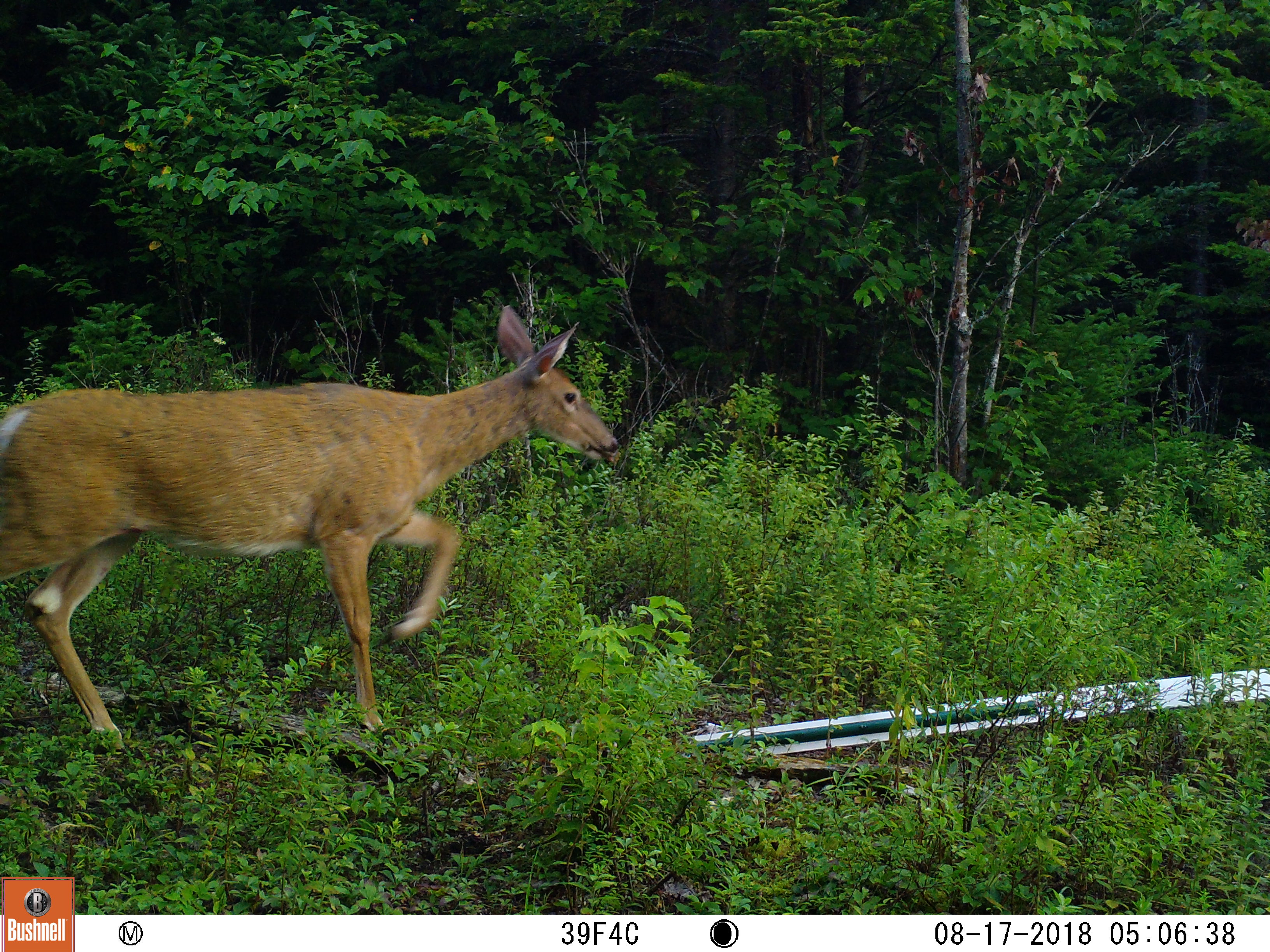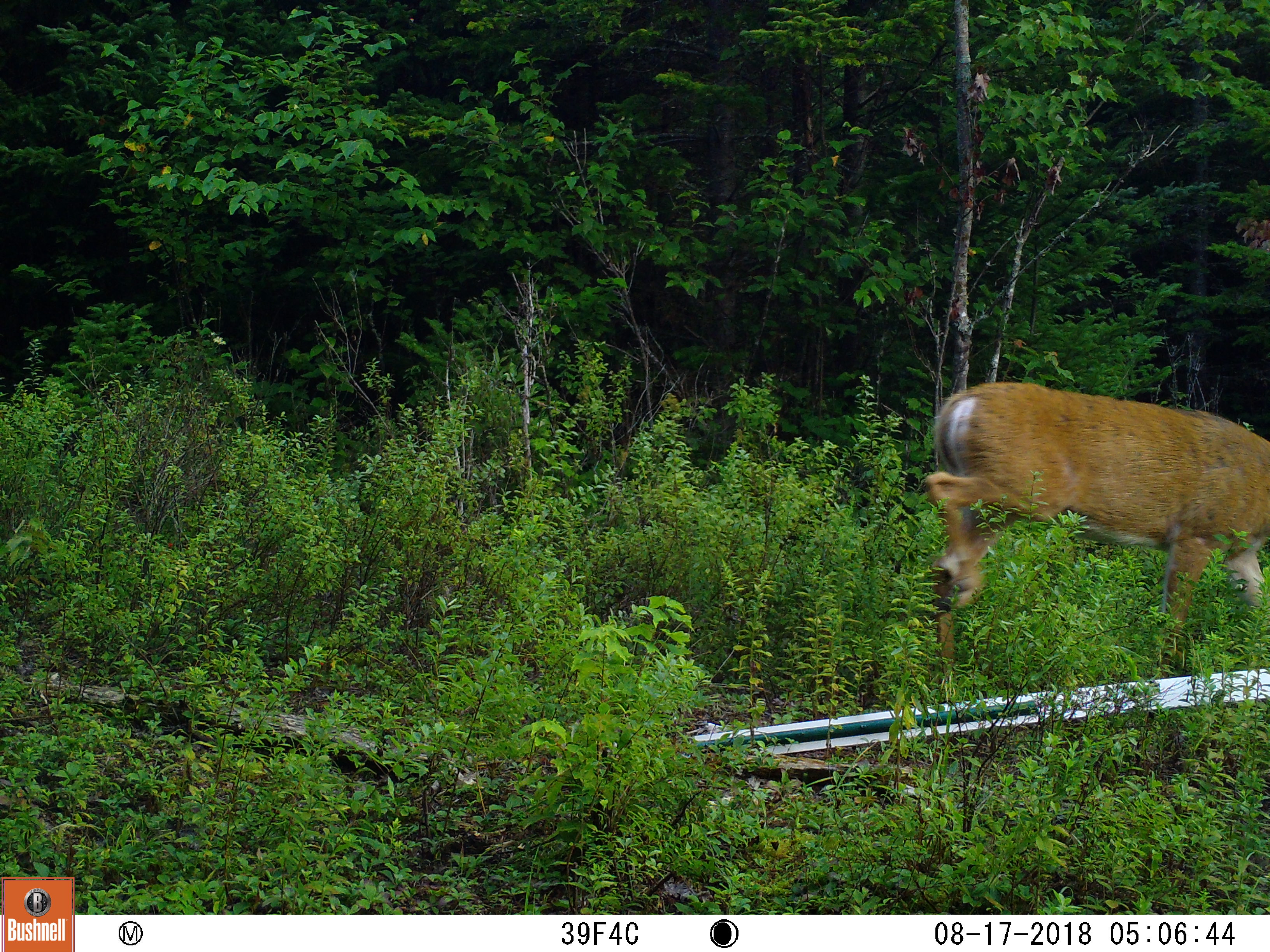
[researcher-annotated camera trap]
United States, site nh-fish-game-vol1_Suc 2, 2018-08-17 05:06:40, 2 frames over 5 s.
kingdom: Animalia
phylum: Chordata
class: Mammalia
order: Artiodactyla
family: Cervidae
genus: Odocoileus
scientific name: Odocoileus virginianus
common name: white-tailed deer